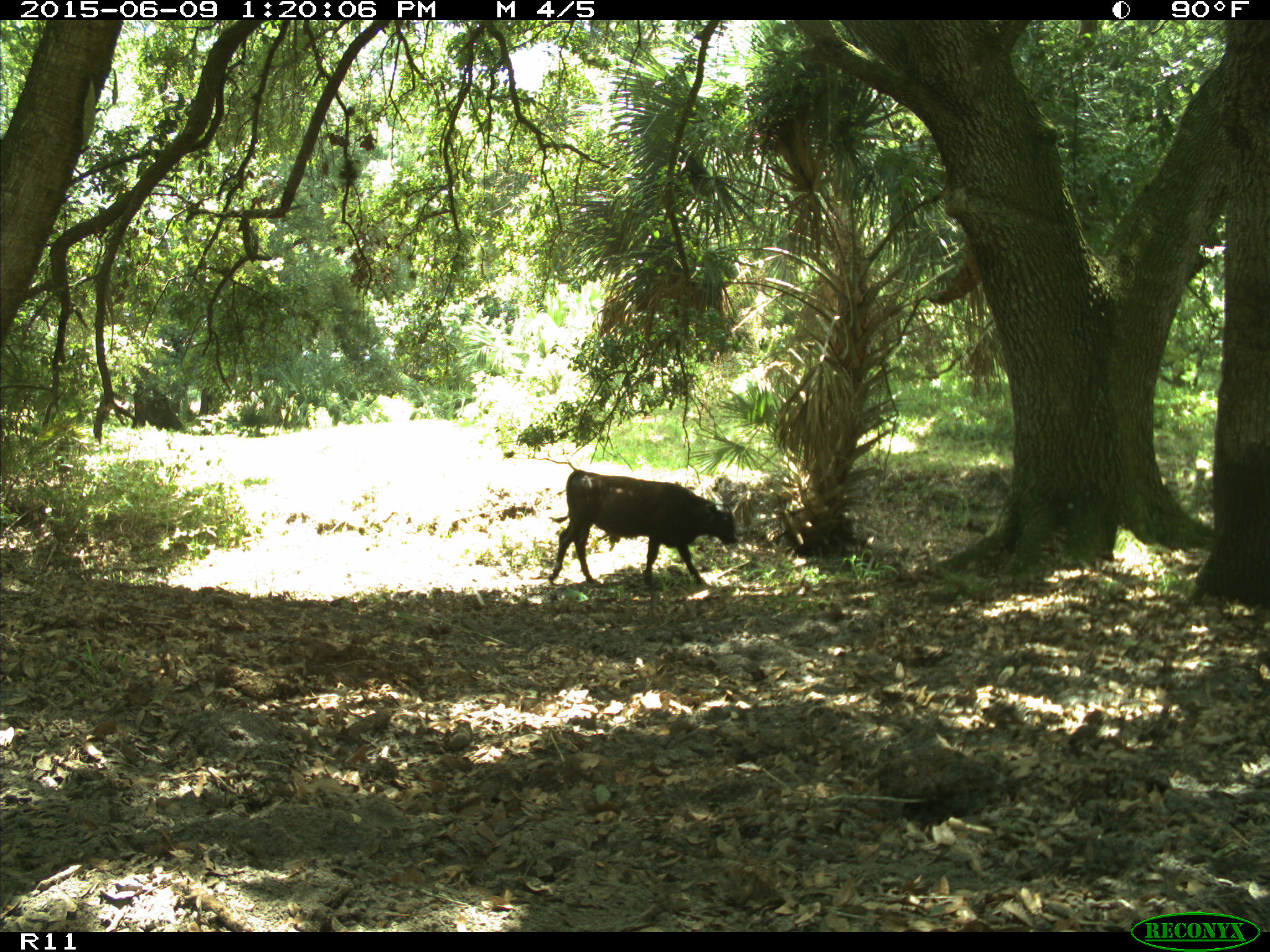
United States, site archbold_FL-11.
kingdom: Animalia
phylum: Chordata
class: Mammalia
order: Artiodactyla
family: Bovidae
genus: Bos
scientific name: Bos taurus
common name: domestic cow